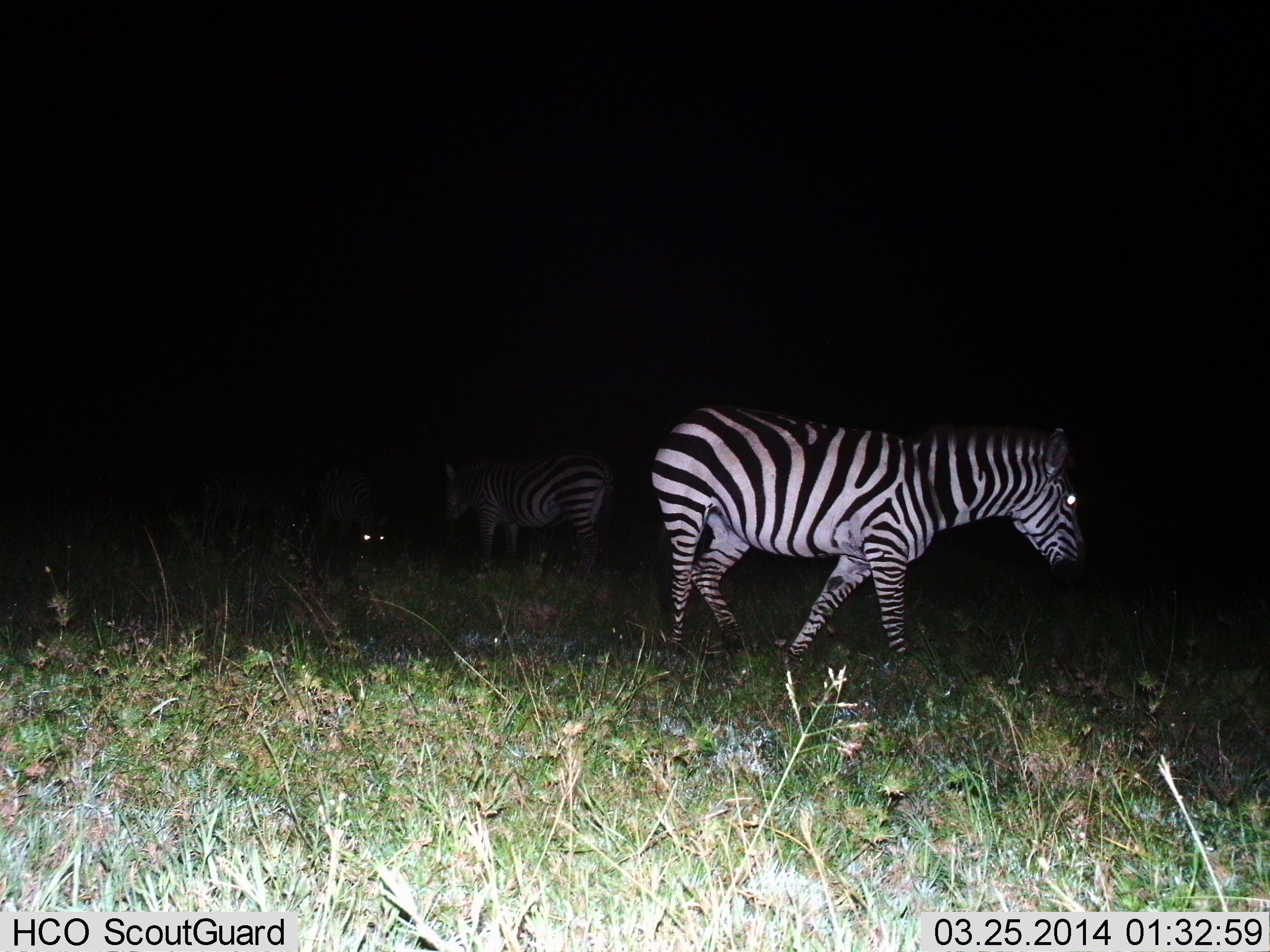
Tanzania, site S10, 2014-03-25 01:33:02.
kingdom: Animalia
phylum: Chordata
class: Mammalia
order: Perissodactyla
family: Equidae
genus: Equus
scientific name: Equus quagga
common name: plains zebra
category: zebra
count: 3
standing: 40%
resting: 30%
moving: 50%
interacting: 0%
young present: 0%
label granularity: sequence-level